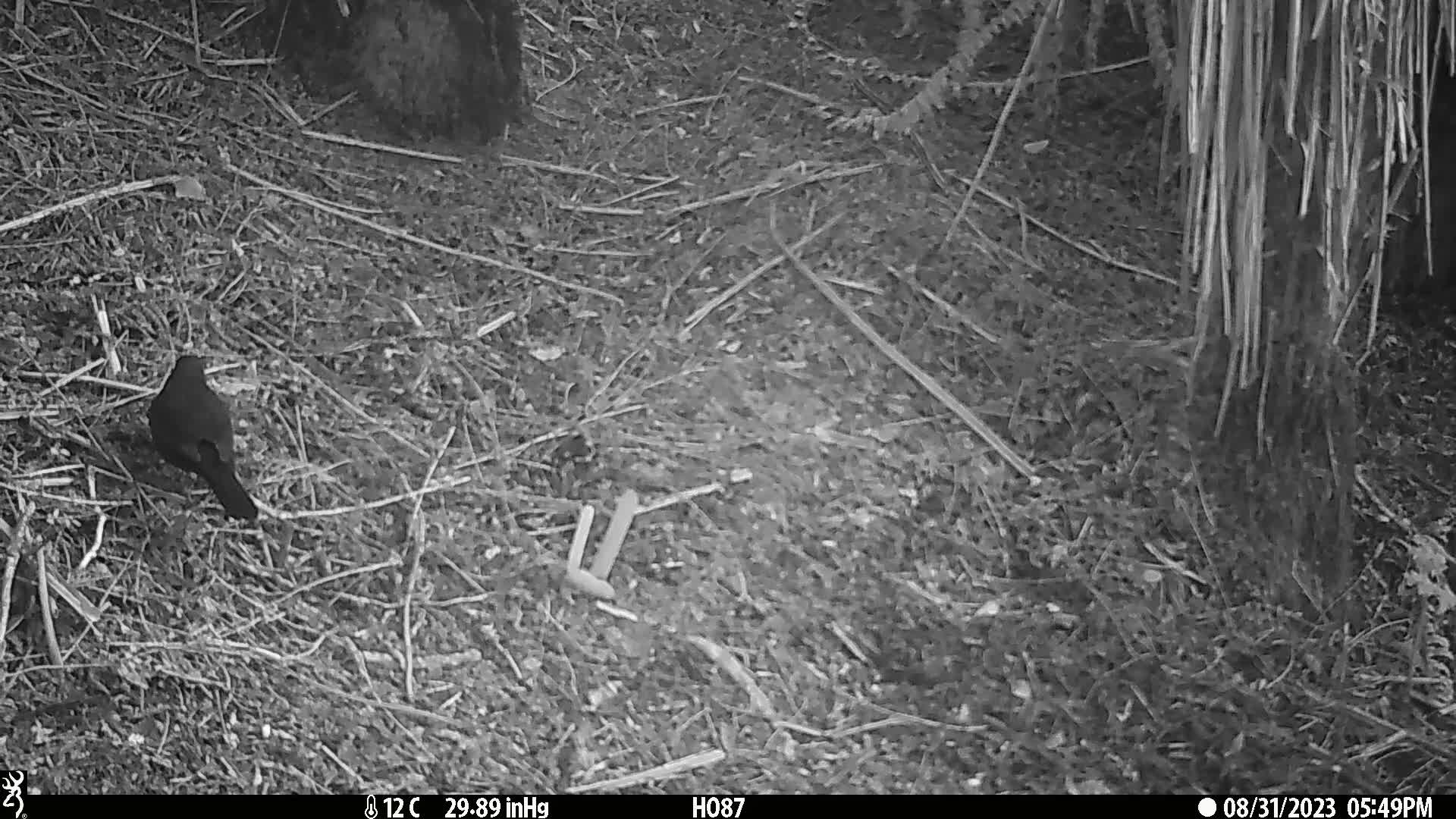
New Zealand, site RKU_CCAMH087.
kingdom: Animalia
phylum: Chordata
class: Aves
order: Passeriformes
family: Turdidae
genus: Turdus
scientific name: Turdus merula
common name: eurasian blackbird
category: blackbird